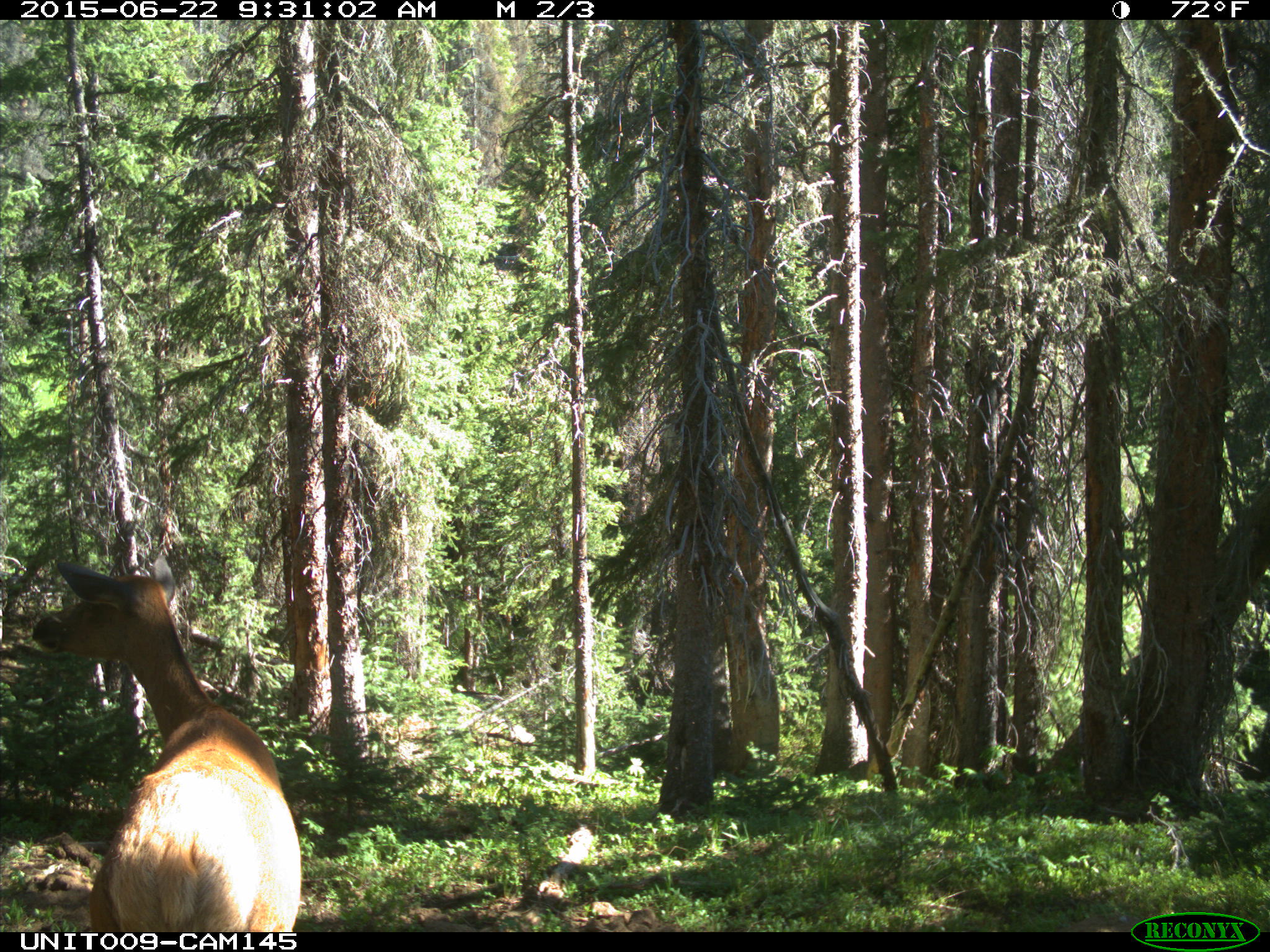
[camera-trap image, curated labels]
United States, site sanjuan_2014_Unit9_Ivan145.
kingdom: Animalia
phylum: Chordata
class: Mammalia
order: Artiodactyla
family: Cervidae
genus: Cervus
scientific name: Cervus elaphus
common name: red deer